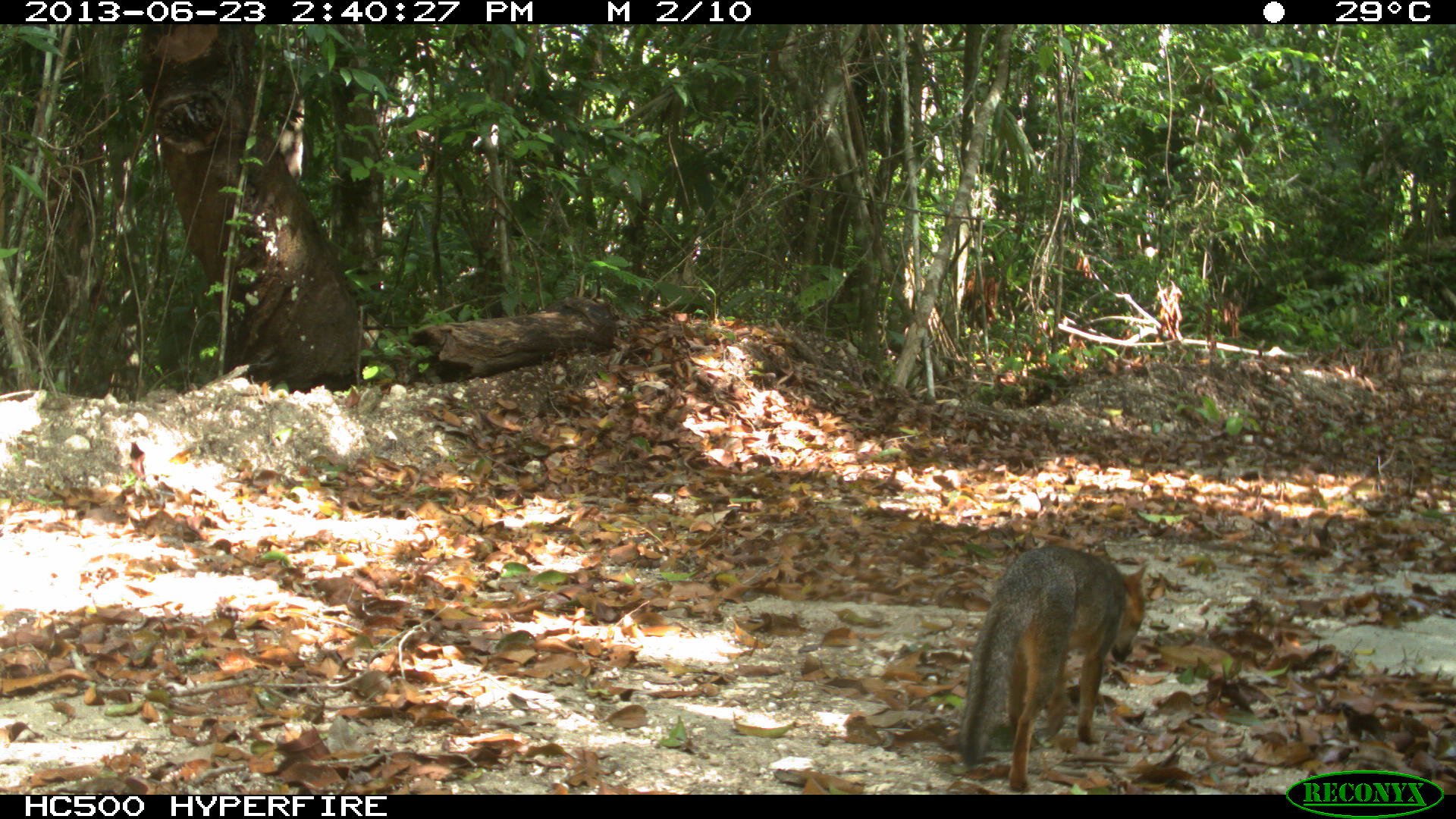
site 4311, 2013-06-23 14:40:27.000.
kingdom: Animalia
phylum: Chordata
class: Mammalia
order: Carnivora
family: Canidae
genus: Urocyon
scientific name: Urocyon cinereoargenteus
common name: gray fox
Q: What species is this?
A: Urocyon cinereoargenteus (gray fox).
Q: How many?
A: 1.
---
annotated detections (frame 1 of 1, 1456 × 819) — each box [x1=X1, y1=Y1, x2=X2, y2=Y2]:
urocyon cinereoargenteus: [x1=958, y1=545, x2=1147, y2=793]